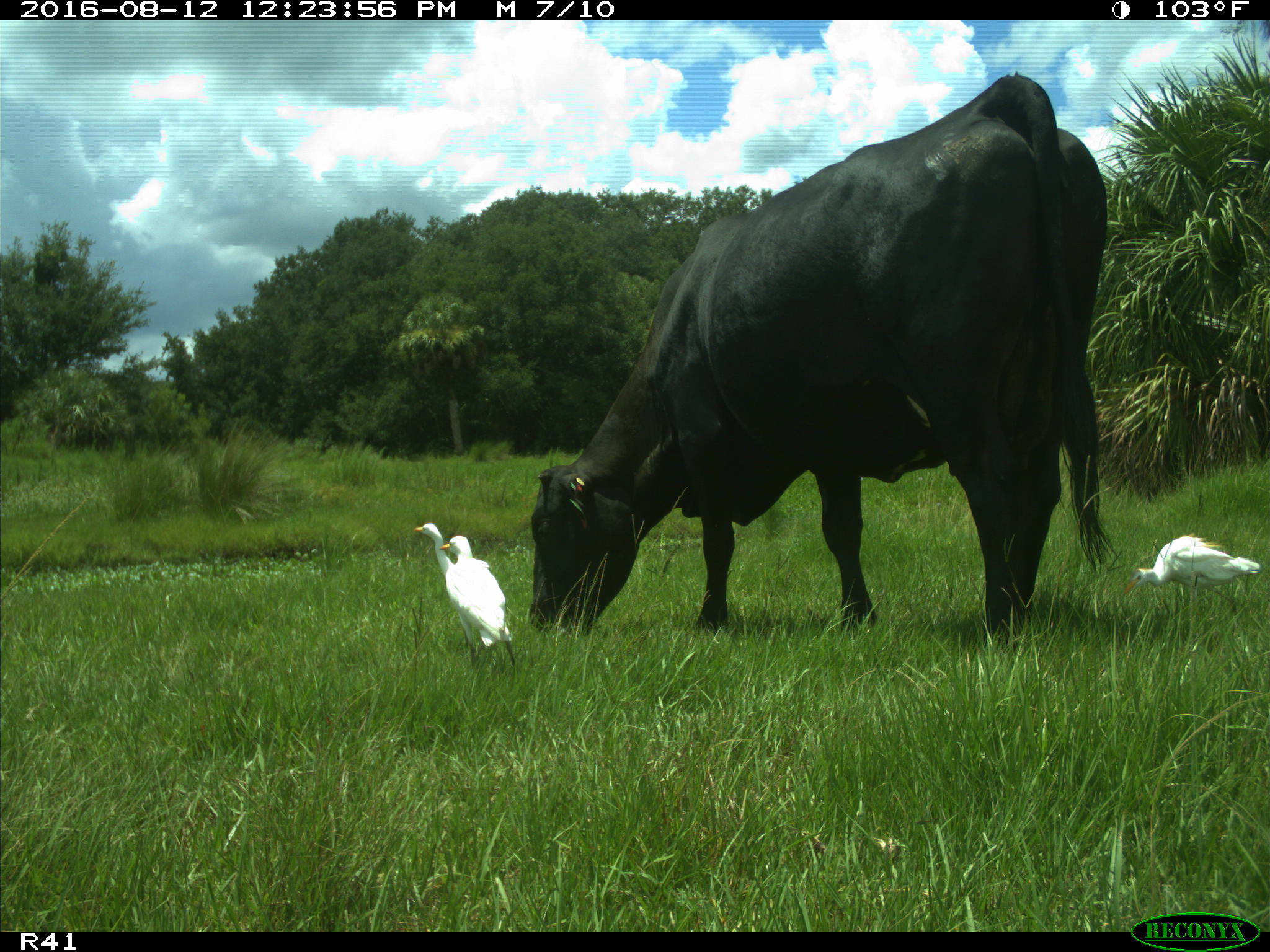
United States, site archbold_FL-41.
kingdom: Animalia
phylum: Chordata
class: Mammalia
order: Artiodactyla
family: Bovidae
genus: Bos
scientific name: Bos taurus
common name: domestic cow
Bos taurus (domestic cow).